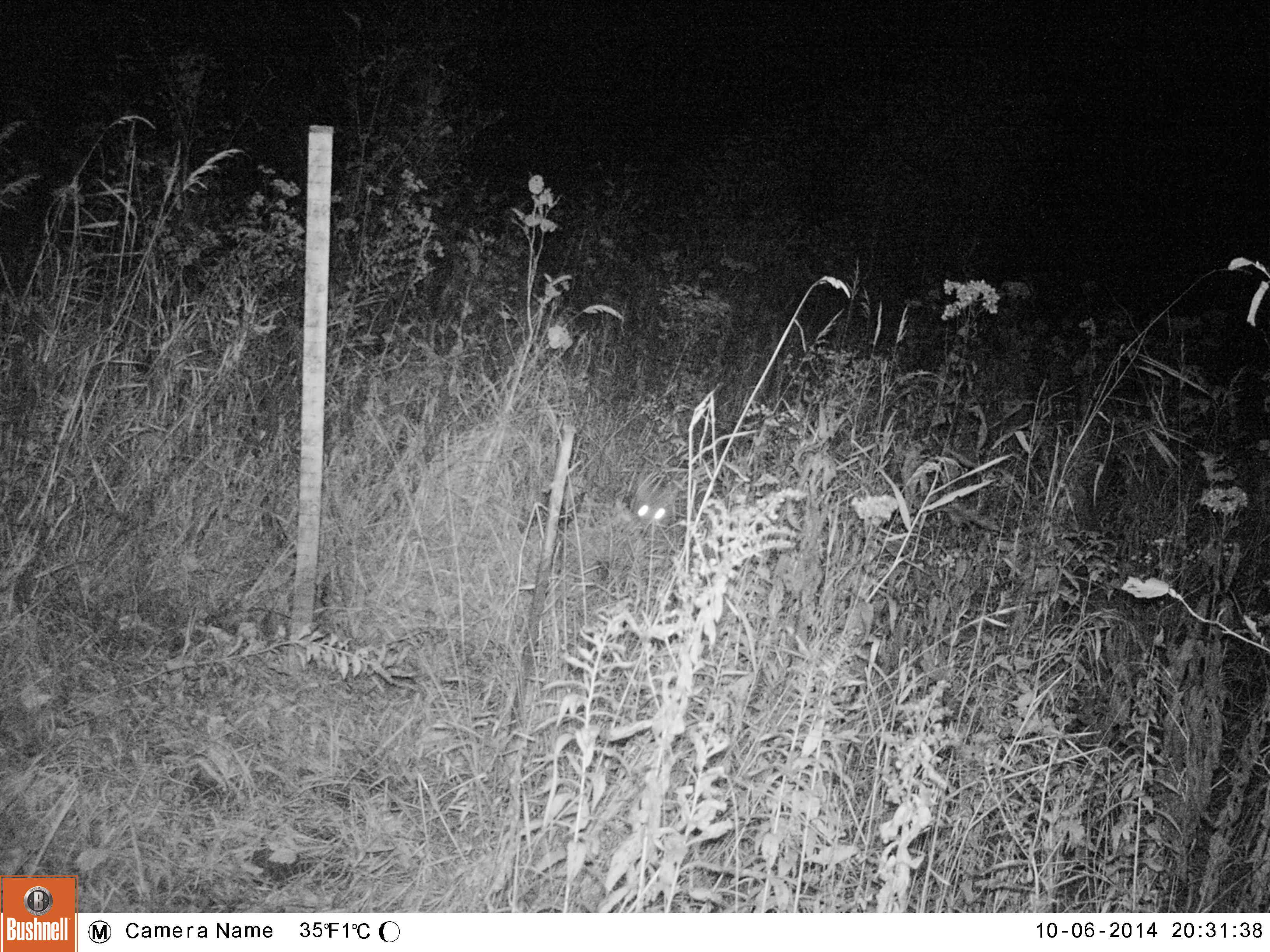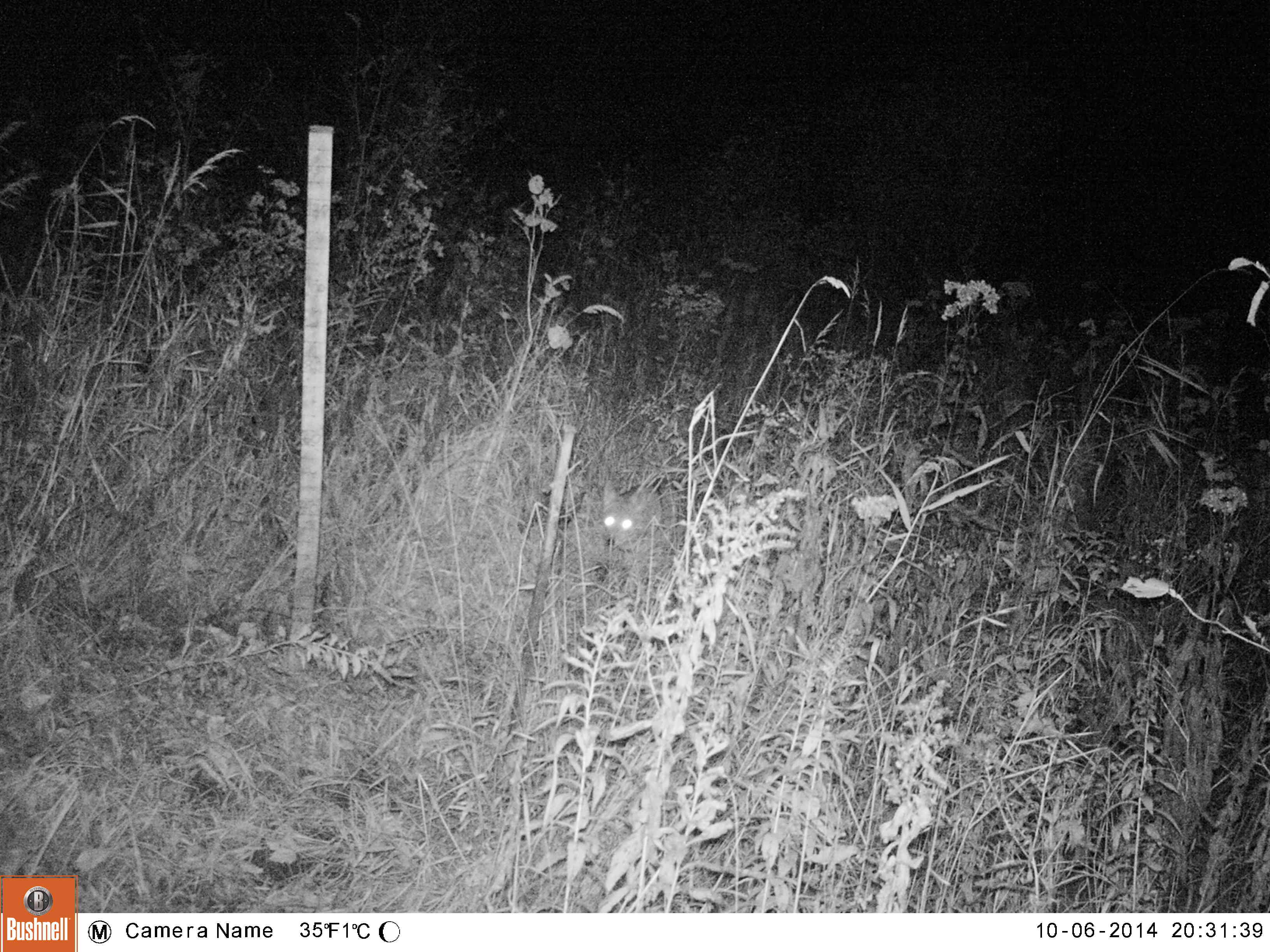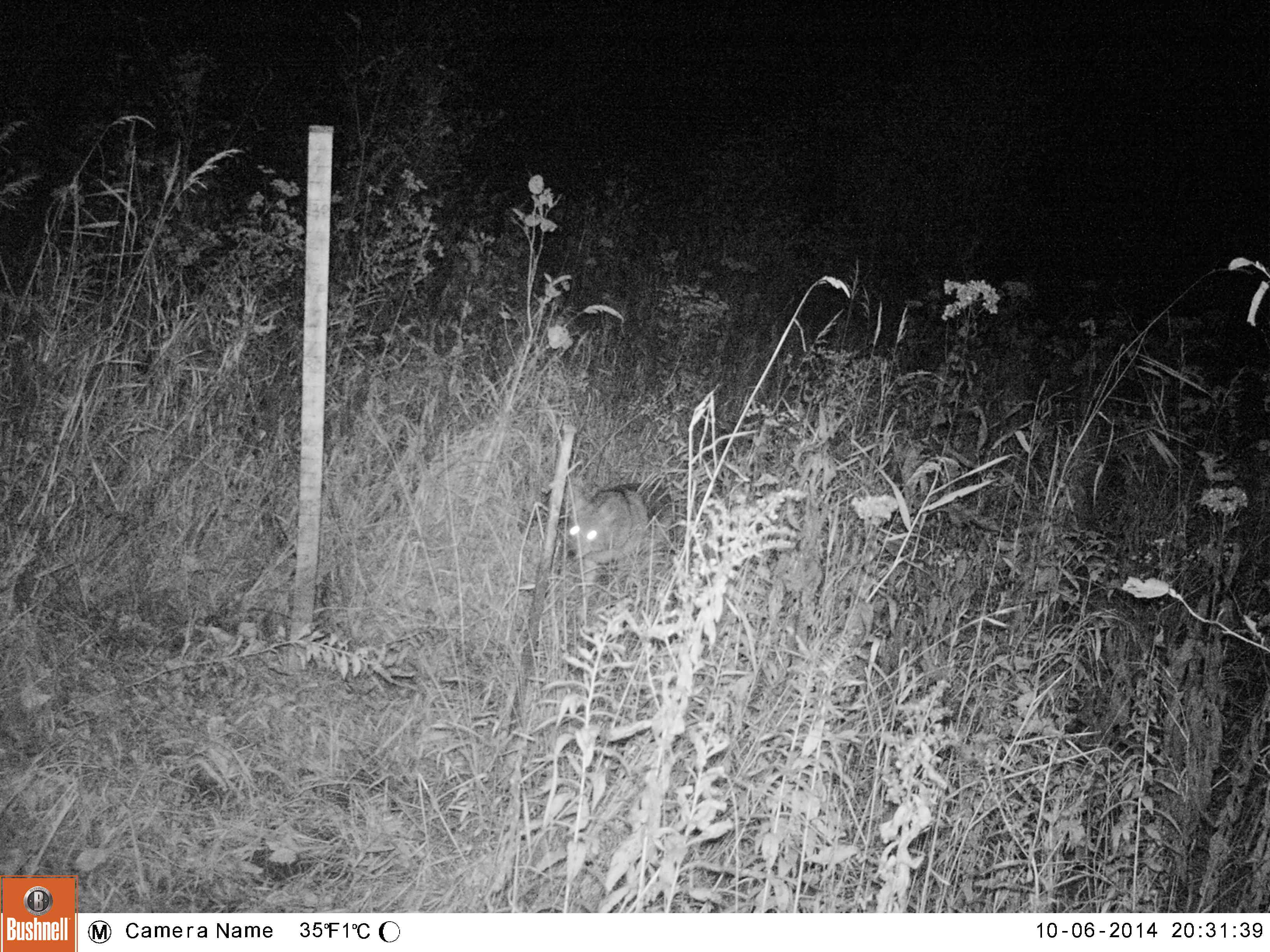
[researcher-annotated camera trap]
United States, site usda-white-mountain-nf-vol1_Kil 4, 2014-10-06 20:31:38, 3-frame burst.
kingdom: Animalia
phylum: Chordata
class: Mammalia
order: Carnivora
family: Canidae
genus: Canis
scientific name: Canis latrans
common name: coyote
Coyote (Canis latrans).